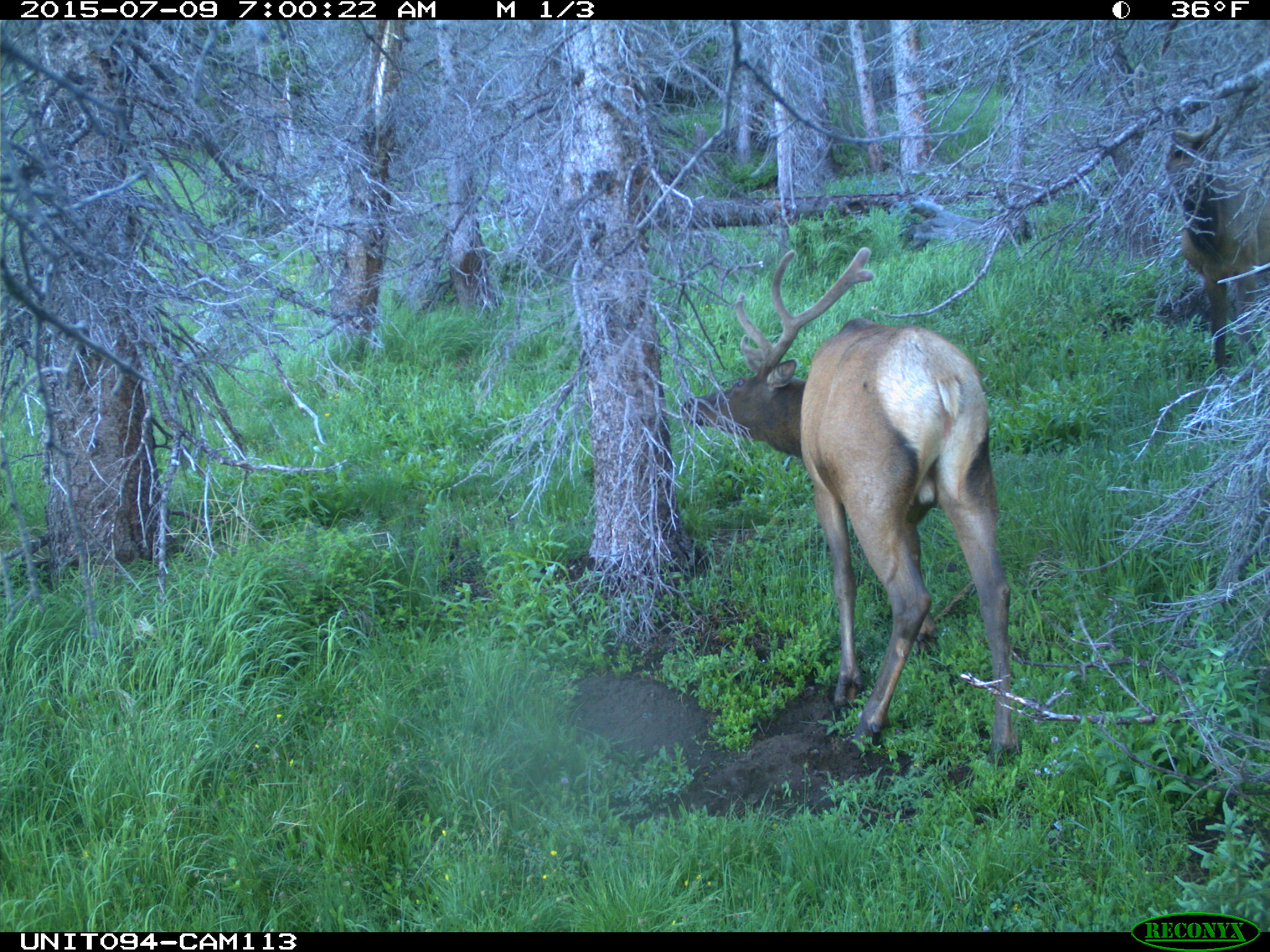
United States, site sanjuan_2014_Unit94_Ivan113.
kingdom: Animalia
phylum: Chordata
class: Mammalia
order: Artiodactyla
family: Cervidae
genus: Cervus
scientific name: Cervus elaphus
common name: red deer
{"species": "Cervus elaphus (red deer)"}